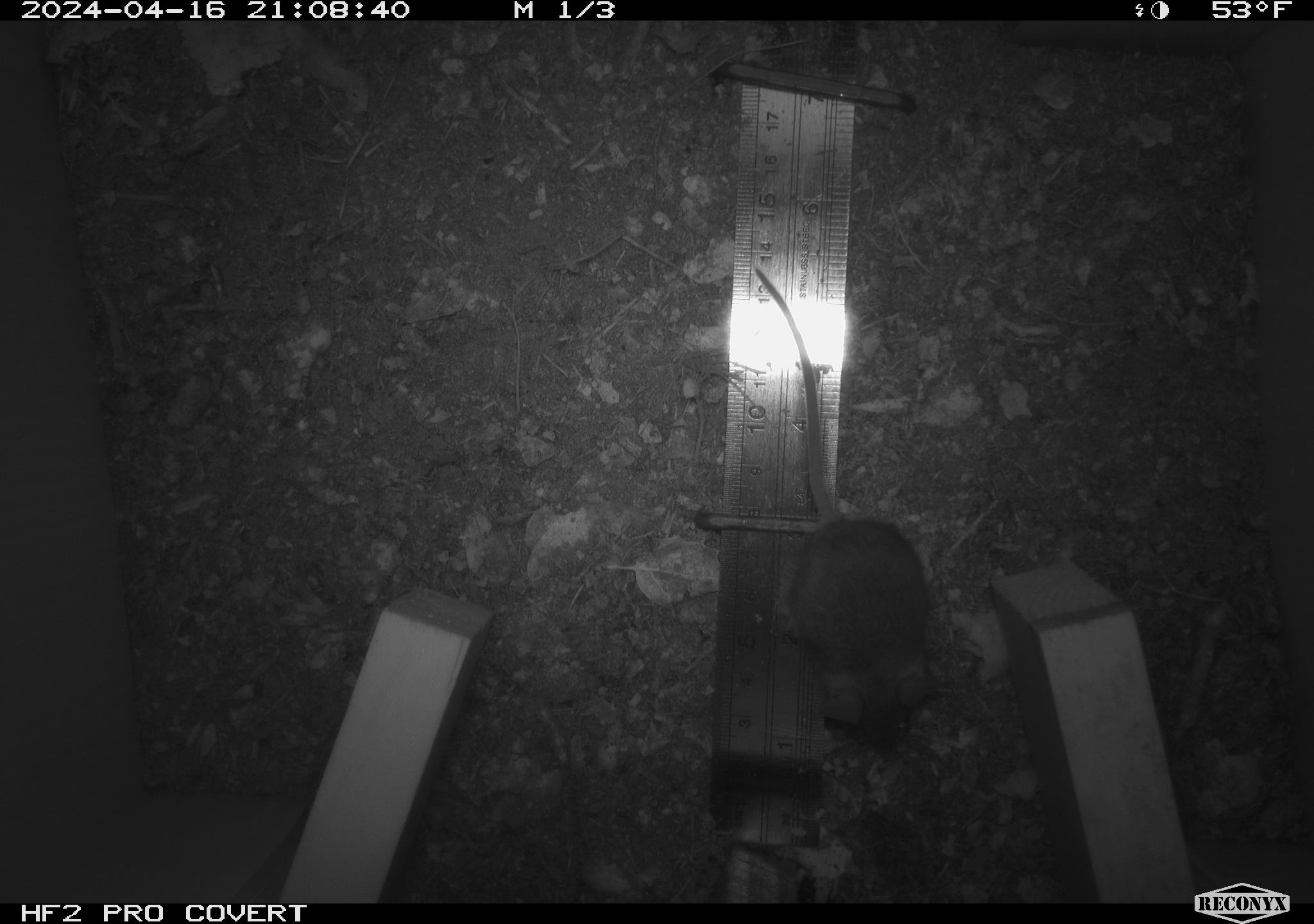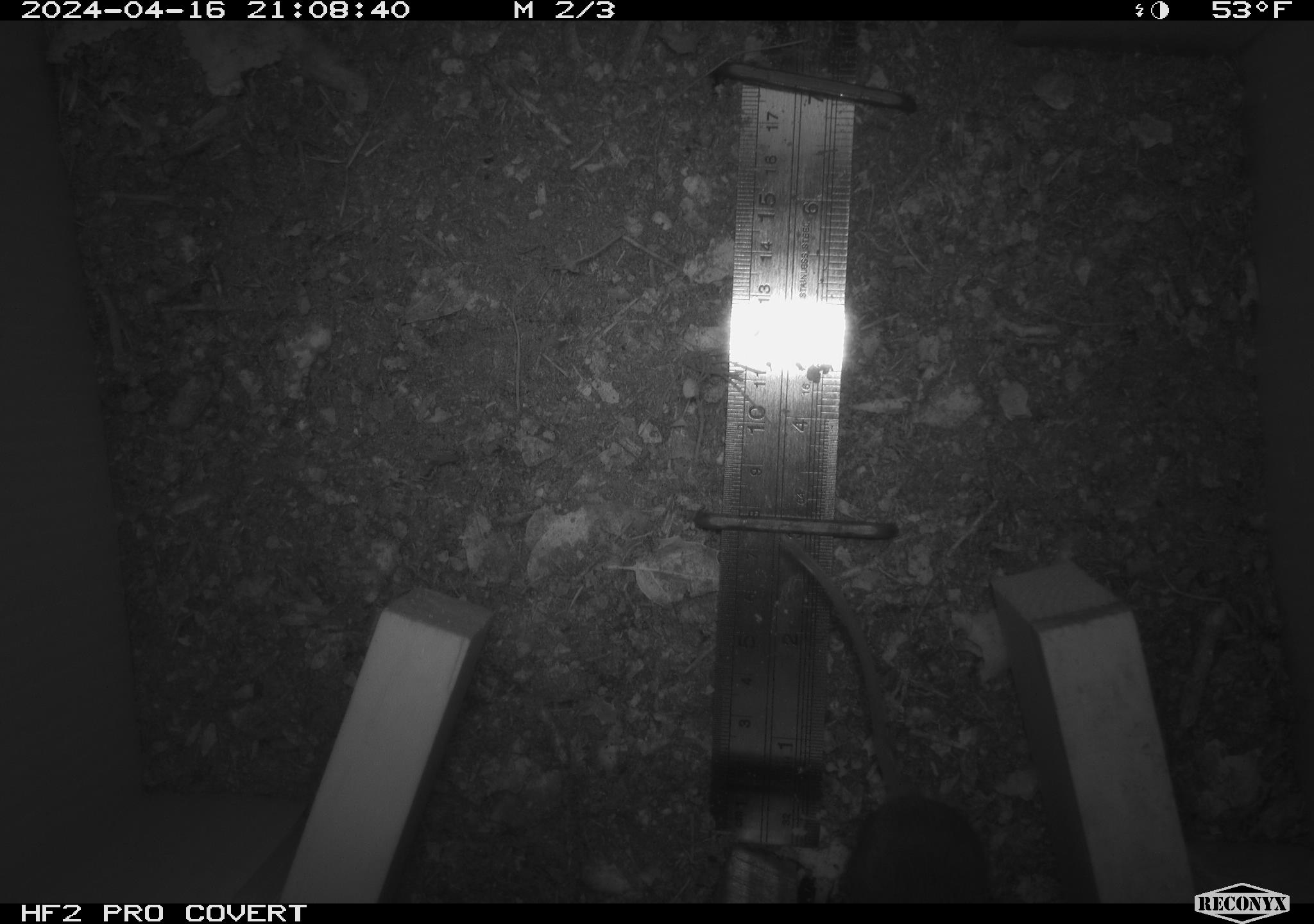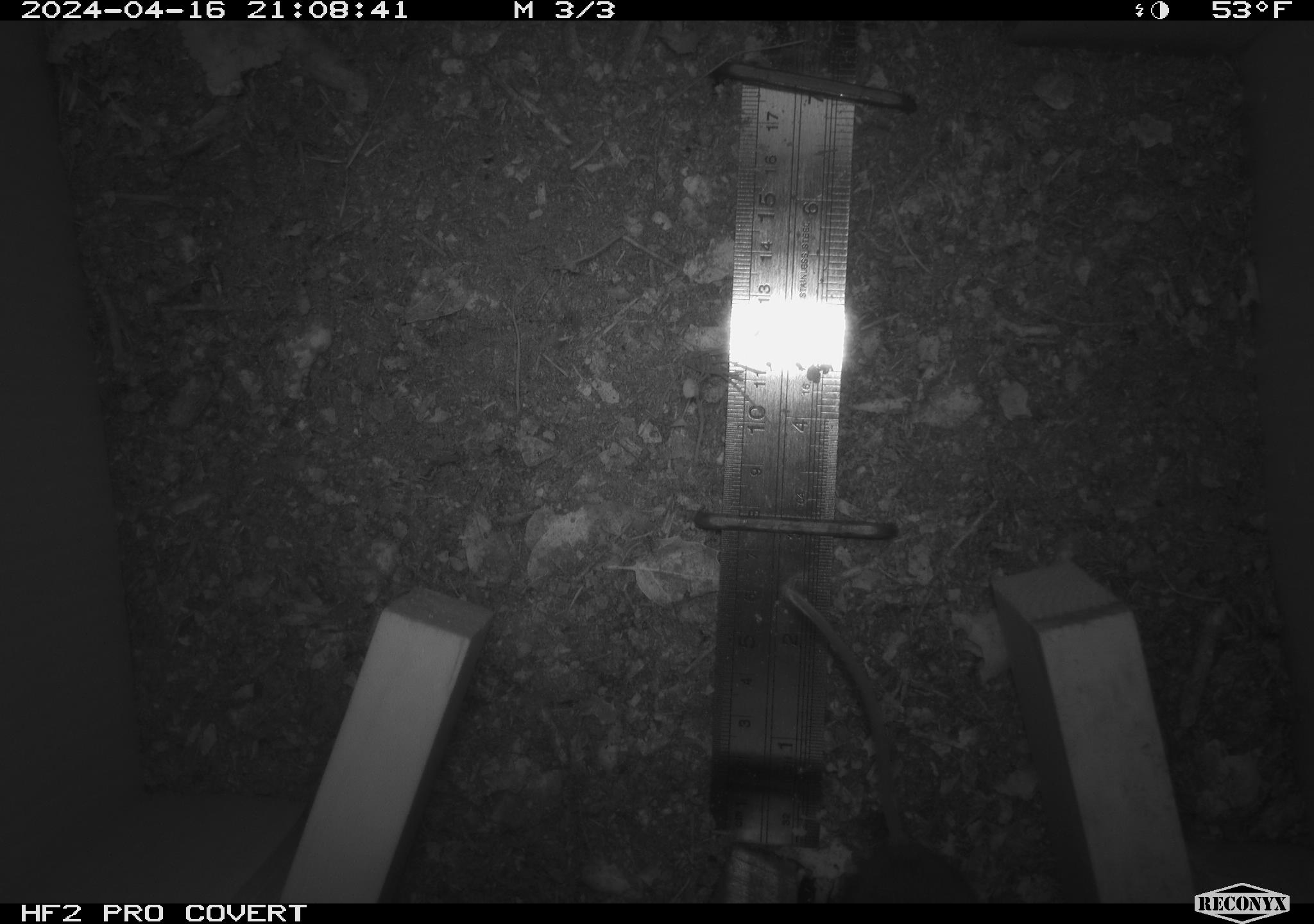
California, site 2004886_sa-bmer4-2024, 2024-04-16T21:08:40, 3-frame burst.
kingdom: Animalia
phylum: Chordata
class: Mammalia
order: Rodentia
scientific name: Rodentia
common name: mouse species